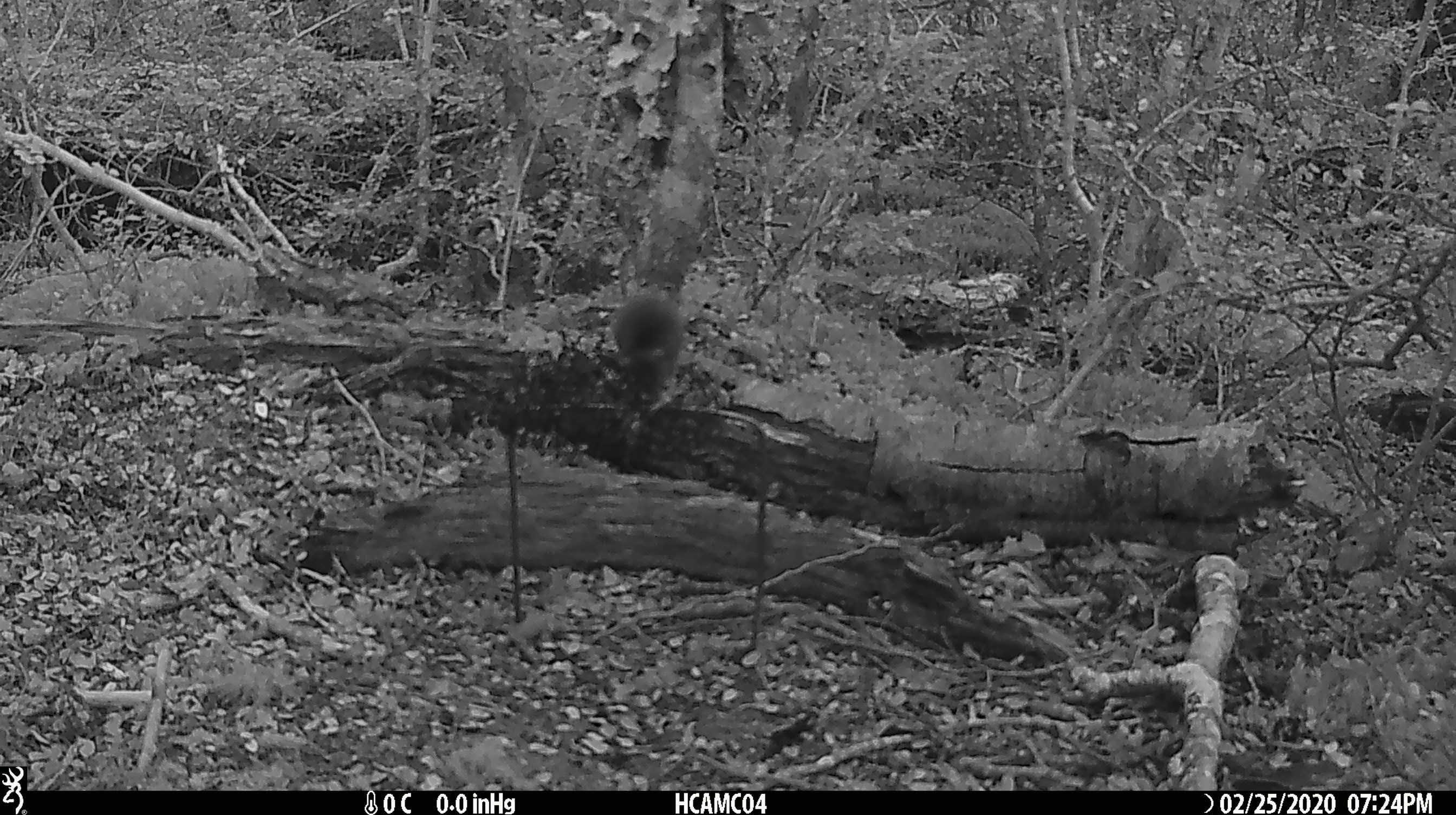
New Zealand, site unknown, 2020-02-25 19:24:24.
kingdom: Animalia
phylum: Chordata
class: Mammalia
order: Rodentia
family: Muridae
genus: Mus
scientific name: Mus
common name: mouse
Mouse (Mus).